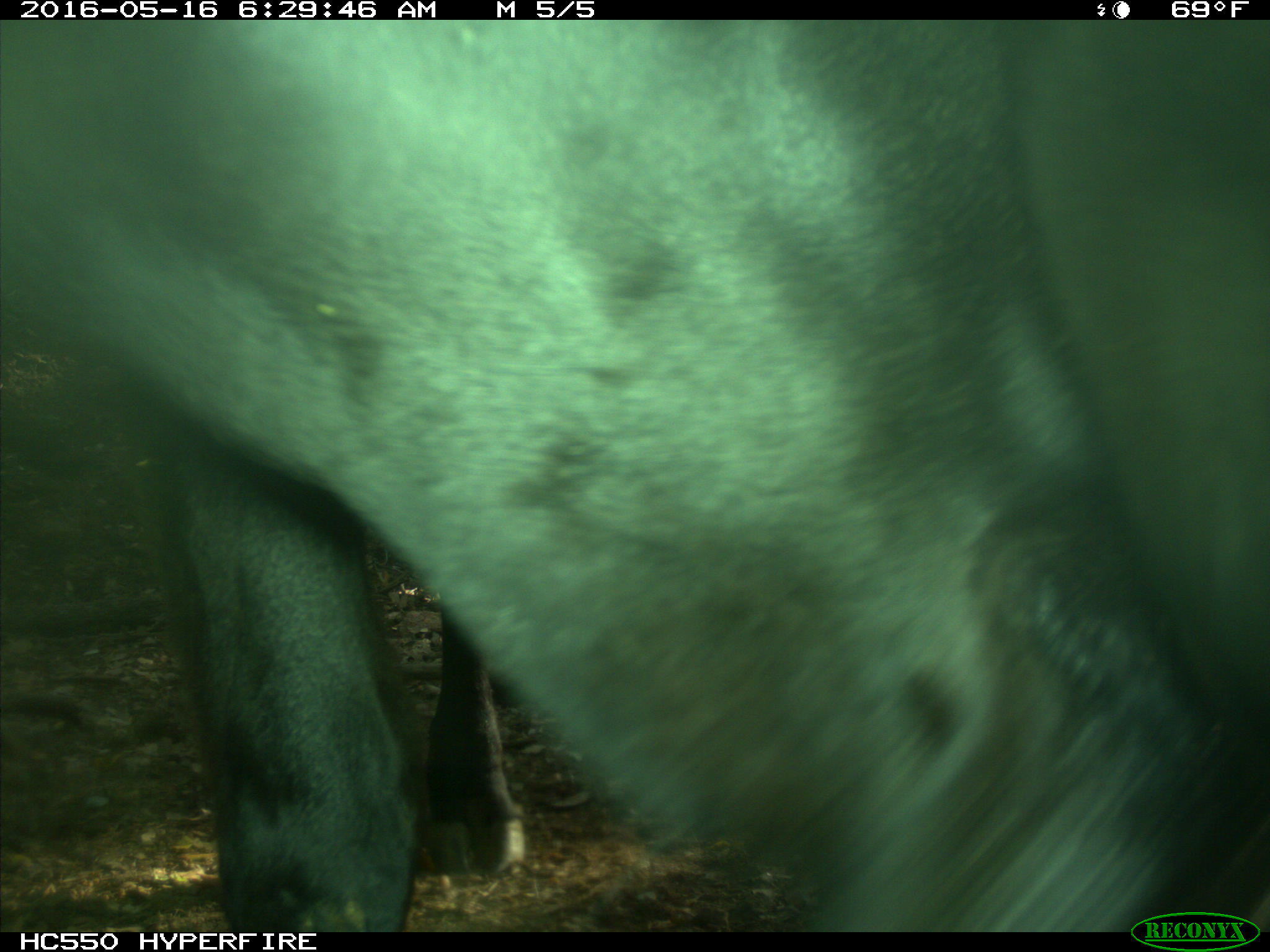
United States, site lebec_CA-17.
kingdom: Animalia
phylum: Chordata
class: Mammalia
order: Artiodactyla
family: Bovidae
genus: Bos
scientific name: Bos taurus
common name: domestic cow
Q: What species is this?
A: Bos taurus (domestic cow).